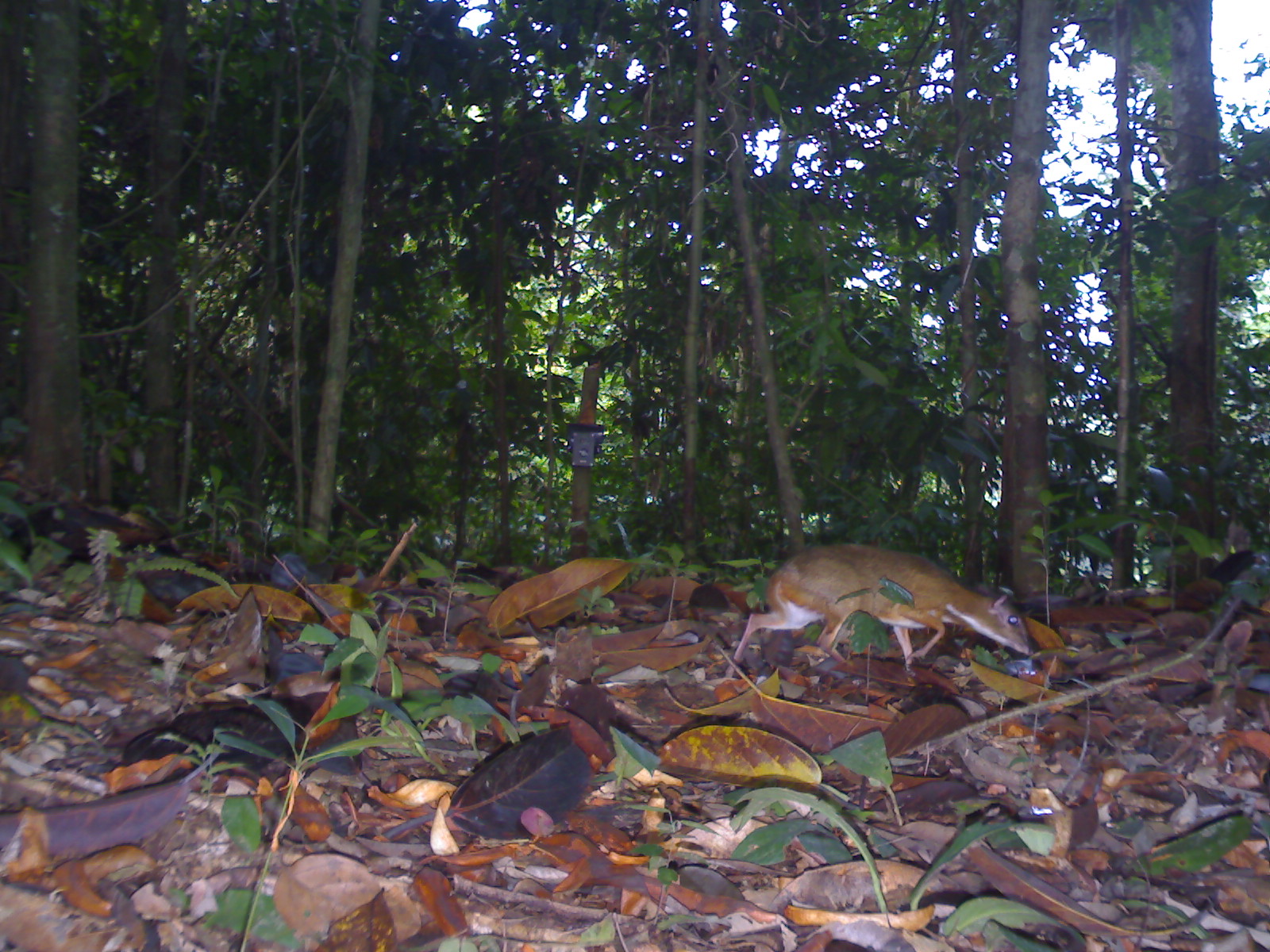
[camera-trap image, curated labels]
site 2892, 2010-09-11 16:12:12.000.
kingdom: Animalia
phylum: Chordata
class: Mammalia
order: Artiodactyla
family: Tragulidae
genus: Tragulus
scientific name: Tragulus kanchil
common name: lesser oriental chevrotain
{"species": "Tragulus kanchil (lesser oriental chevrotain)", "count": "1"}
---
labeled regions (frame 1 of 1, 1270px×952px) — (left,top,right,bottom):
tragulus kanchil: (724,542,1030,680)